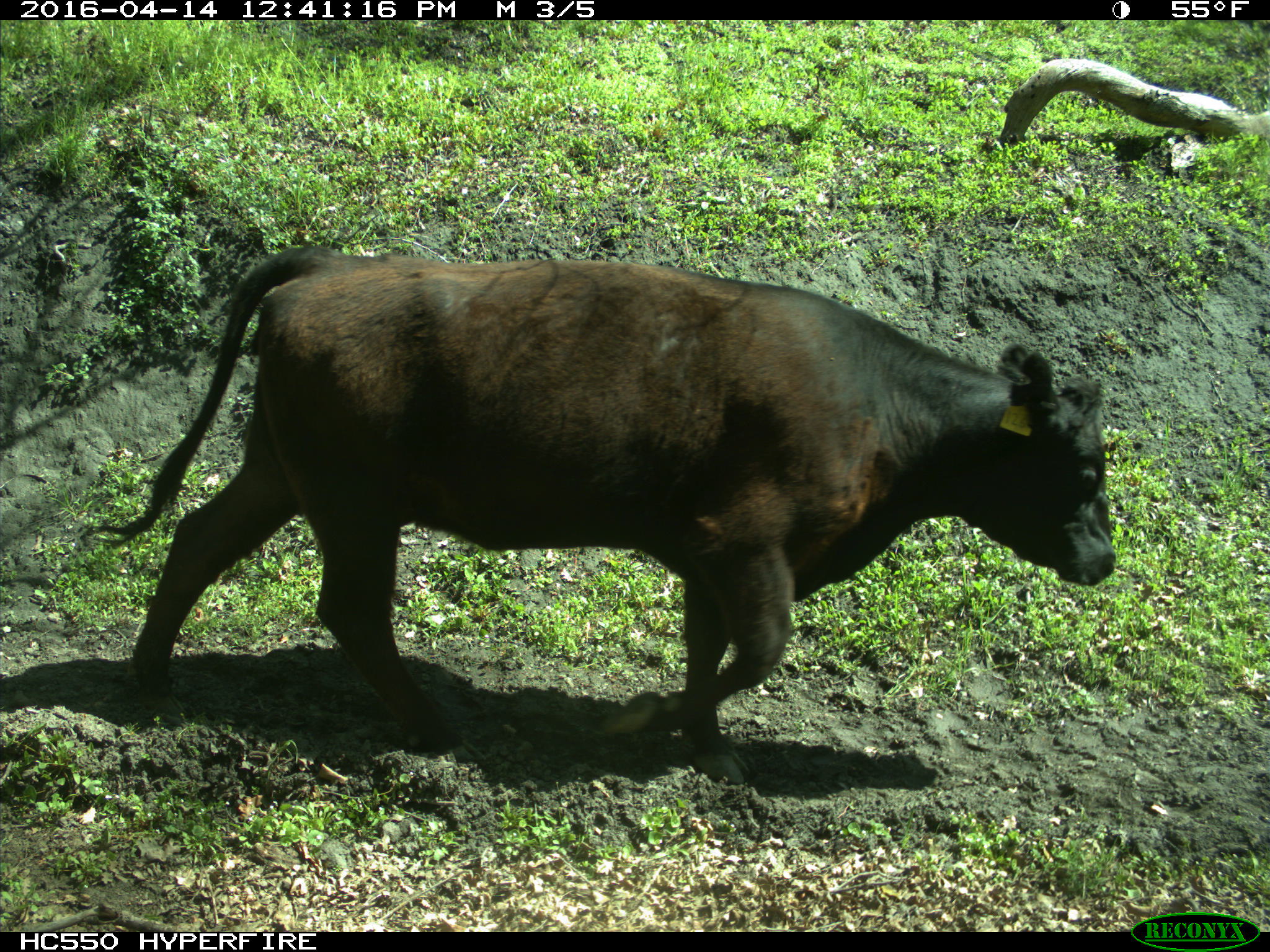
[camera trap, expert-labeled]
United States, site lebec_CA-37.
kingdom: Animalia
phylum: Chordata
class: Mammalia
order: Artiodactyla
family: Bovidae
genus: Bos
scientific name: Bos taurus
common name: domestic cow